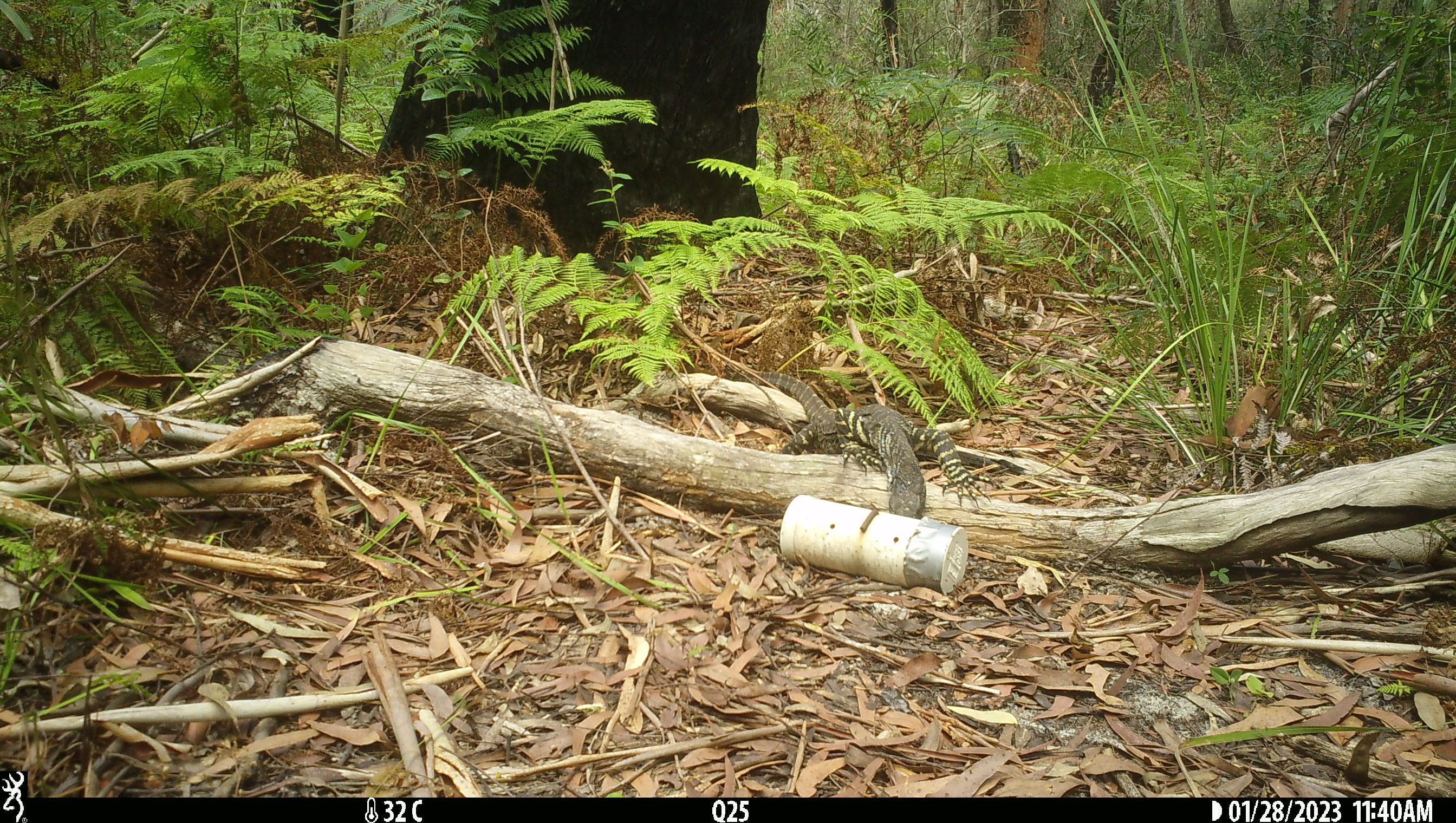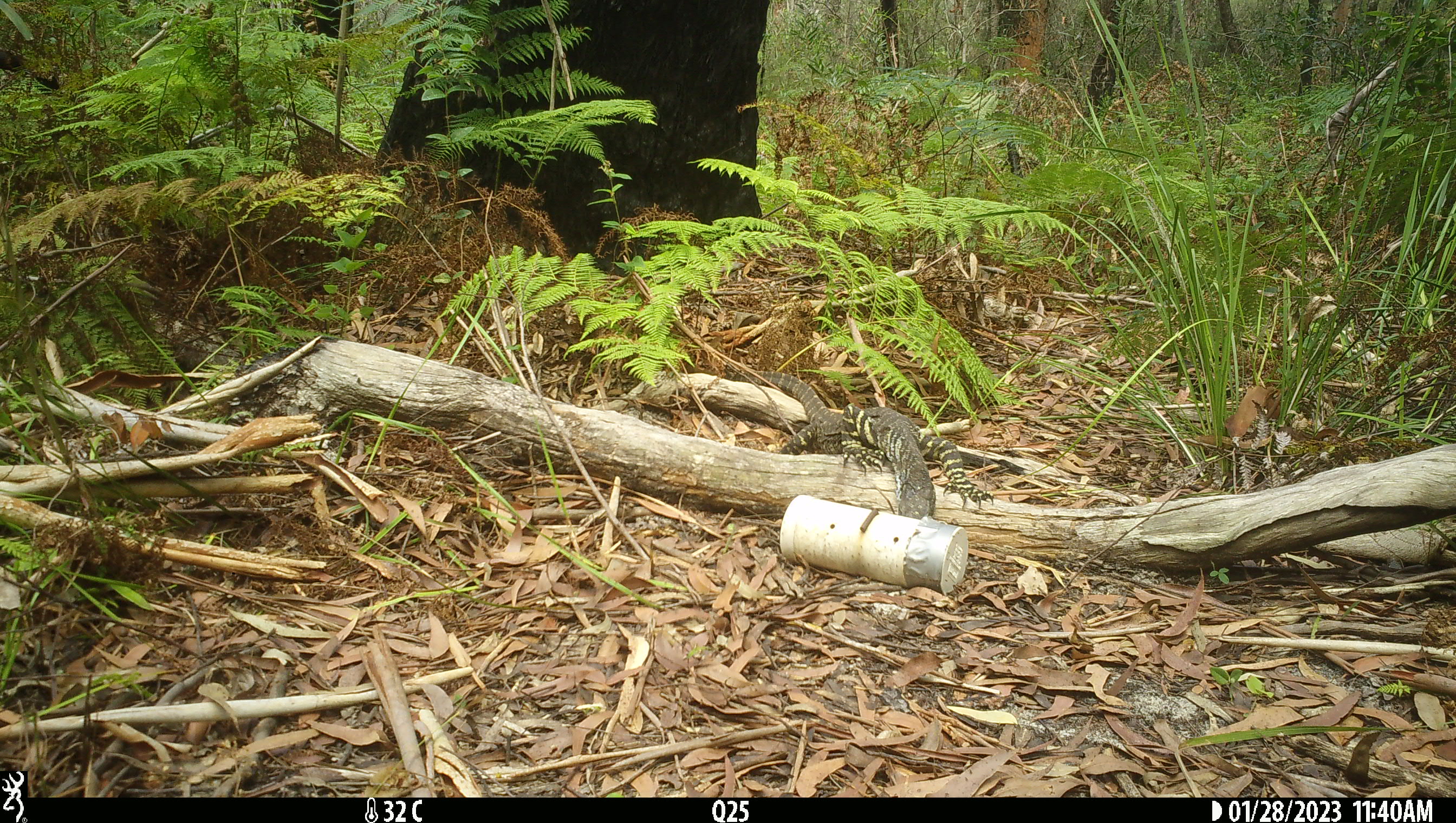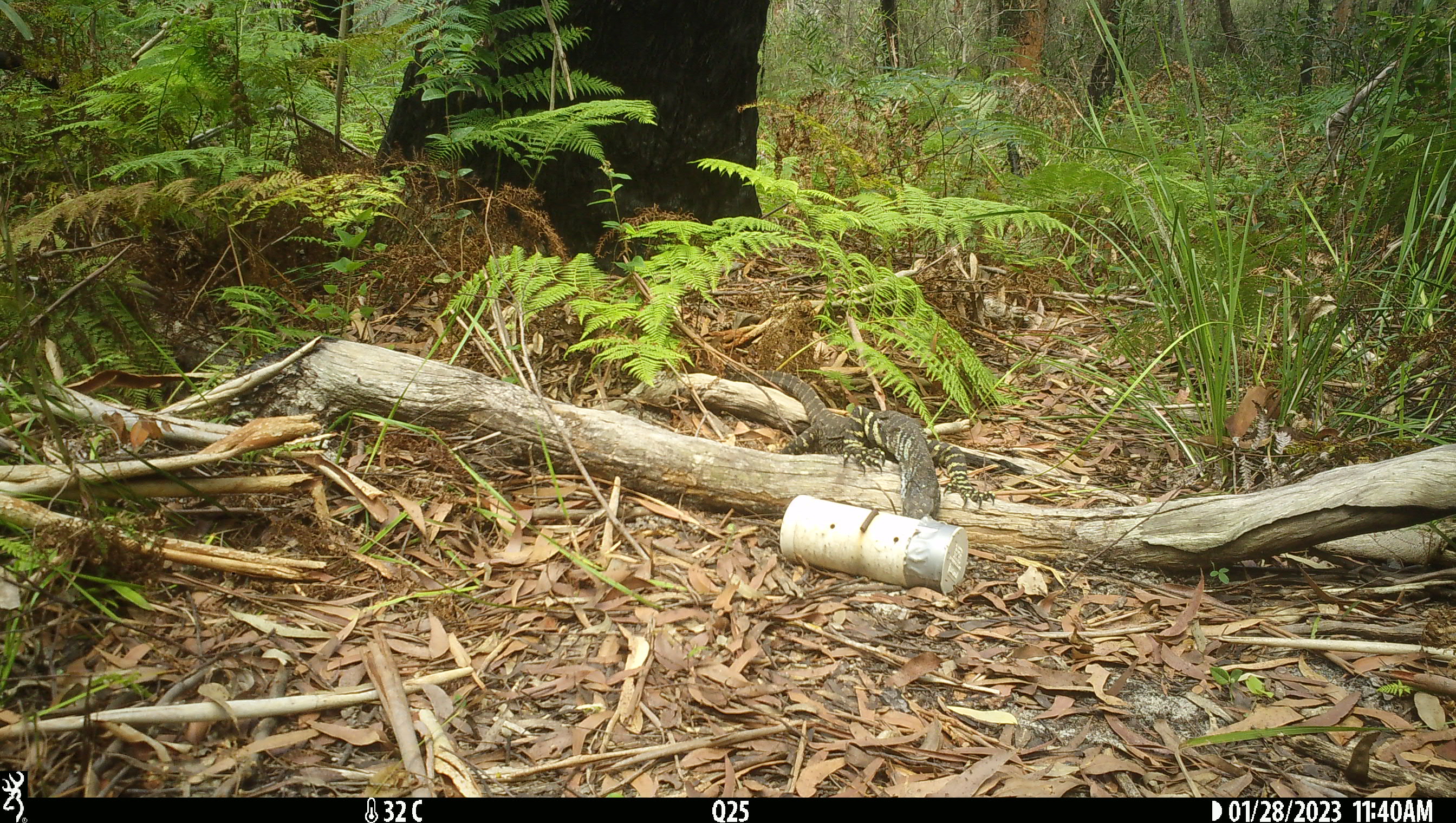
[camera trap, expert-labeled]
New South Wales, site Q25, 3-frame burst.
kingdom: Animalia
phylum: Chordata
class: Reptilia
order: Squamata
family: Varanidae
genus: Varanus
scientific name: Varanus varius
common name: lace monitor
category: goanna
Goanna (lace monitor) (Varanus varius).